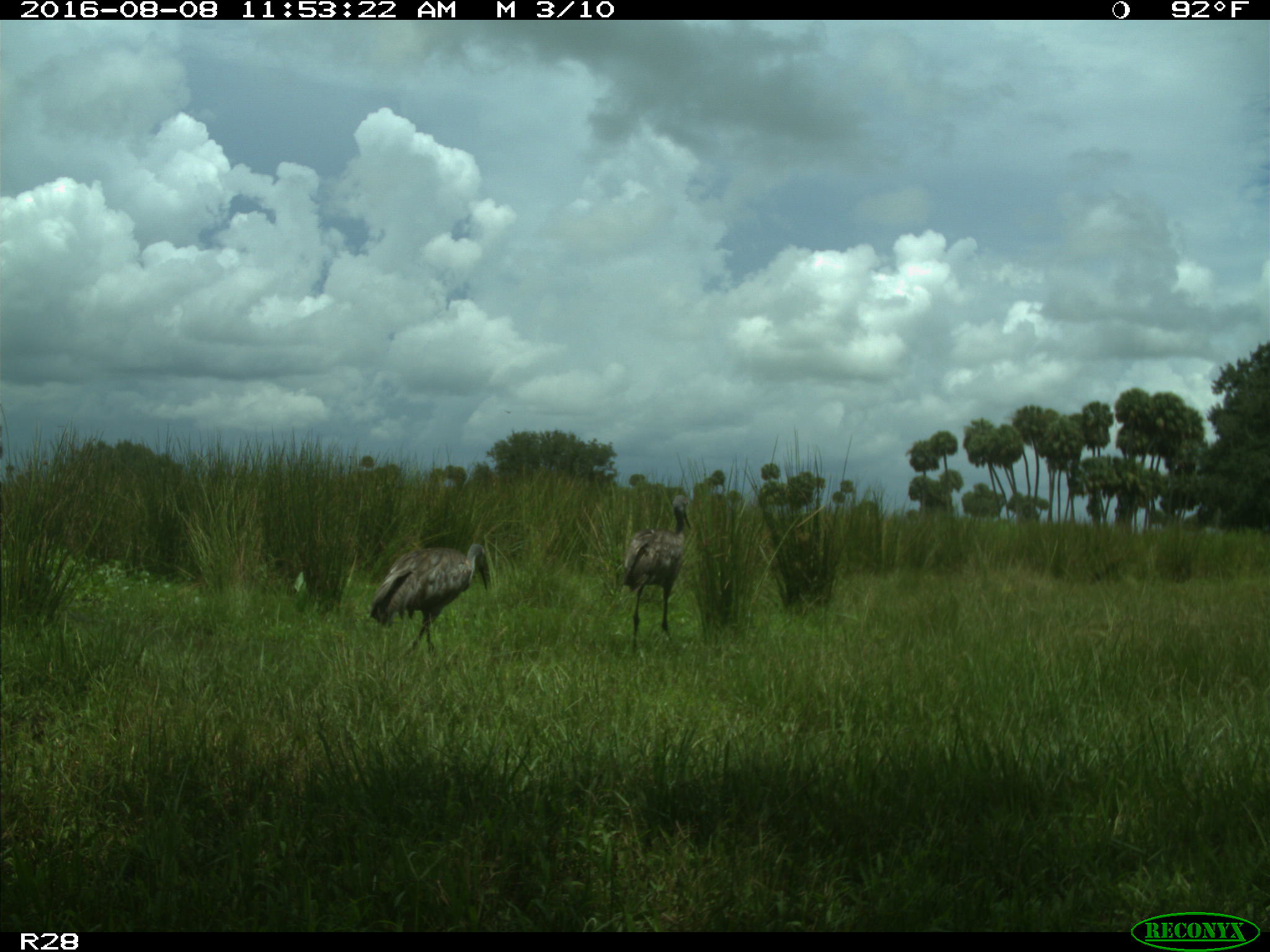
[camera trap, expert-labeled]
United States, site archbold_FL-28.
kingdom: Animalia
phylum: Chordata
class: Aves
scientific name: Aves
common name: birds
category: unidentified bird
Unidentified bird (birds) (Aves).